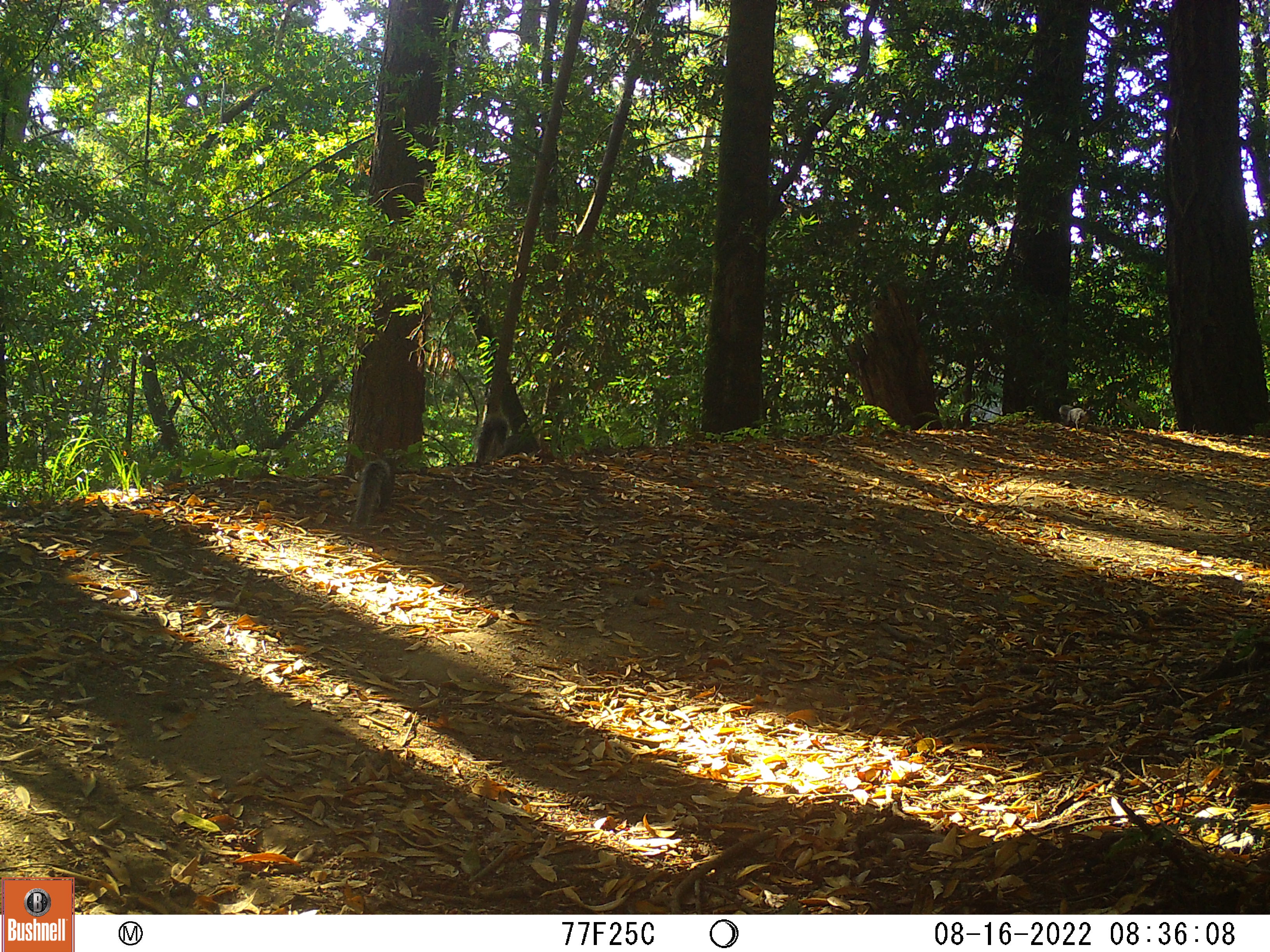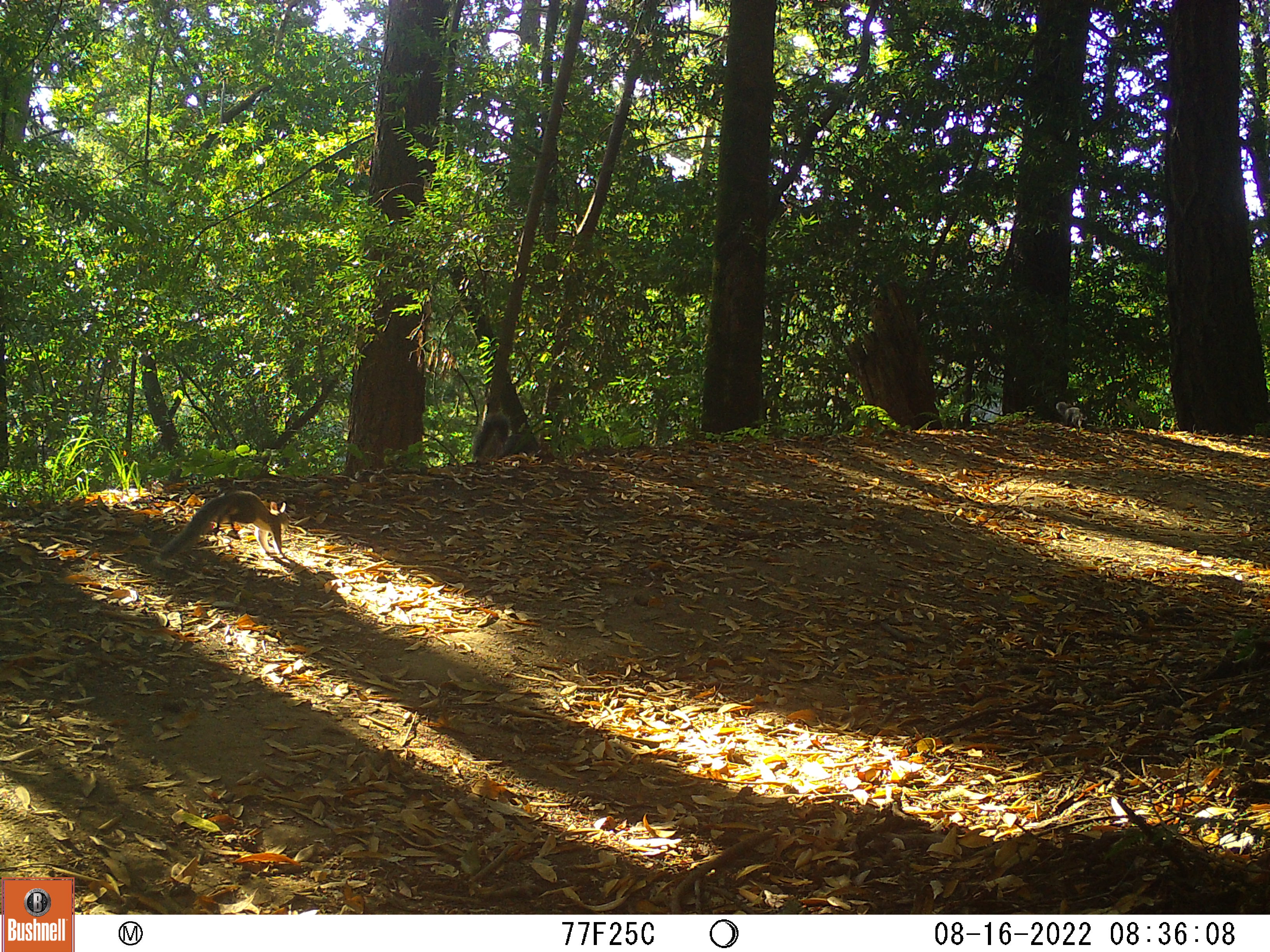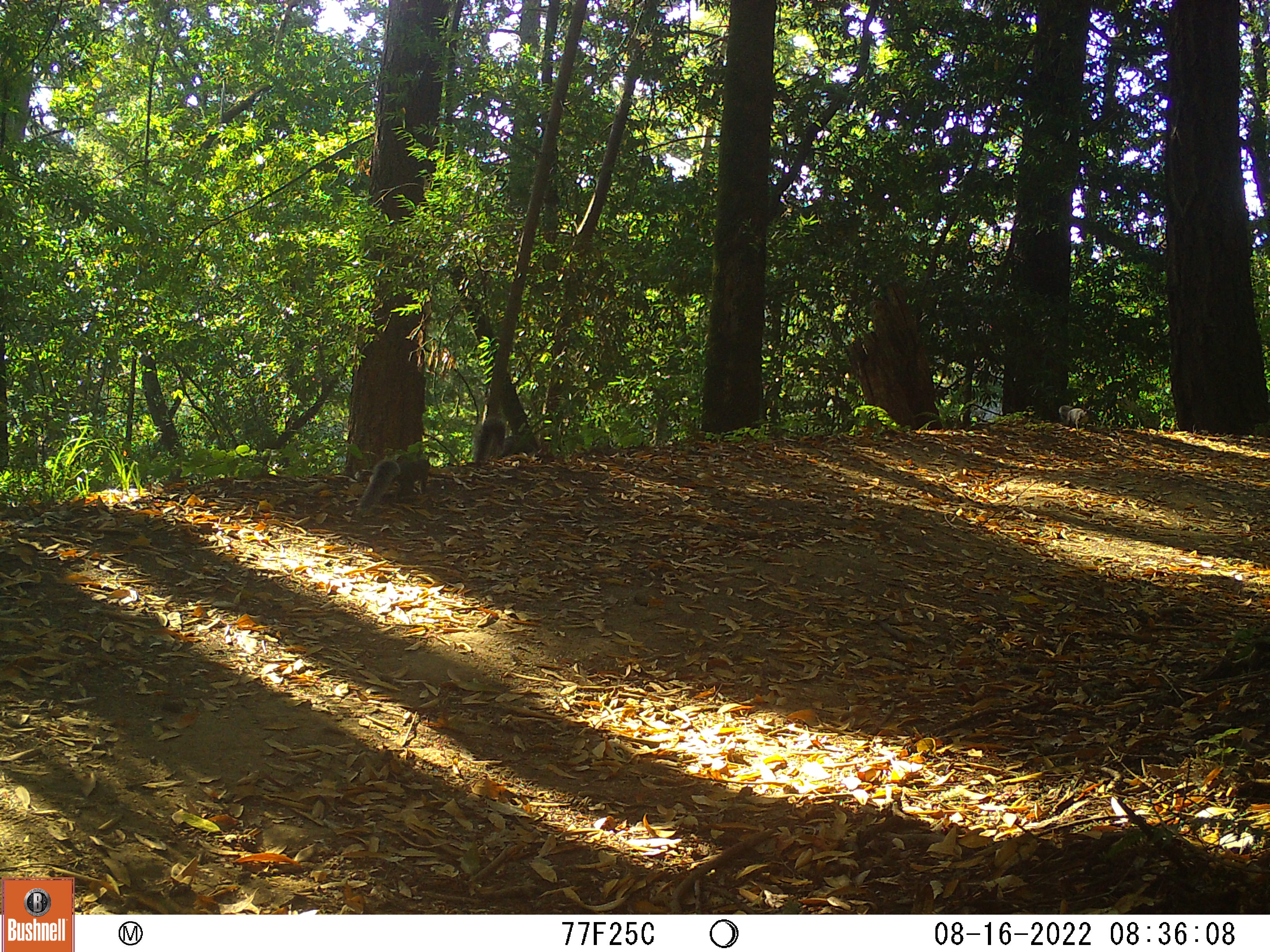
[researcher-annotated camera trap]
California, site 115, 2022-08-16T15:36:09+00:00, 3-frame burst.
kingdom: Animalia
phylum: Chordata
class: Mammalia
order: Rodentia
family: Sciuridae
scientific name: Sciuridae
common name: squirrel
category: unknown squirrel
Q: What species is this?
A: Unknown squirrel (squirrel) (Sciuridae).